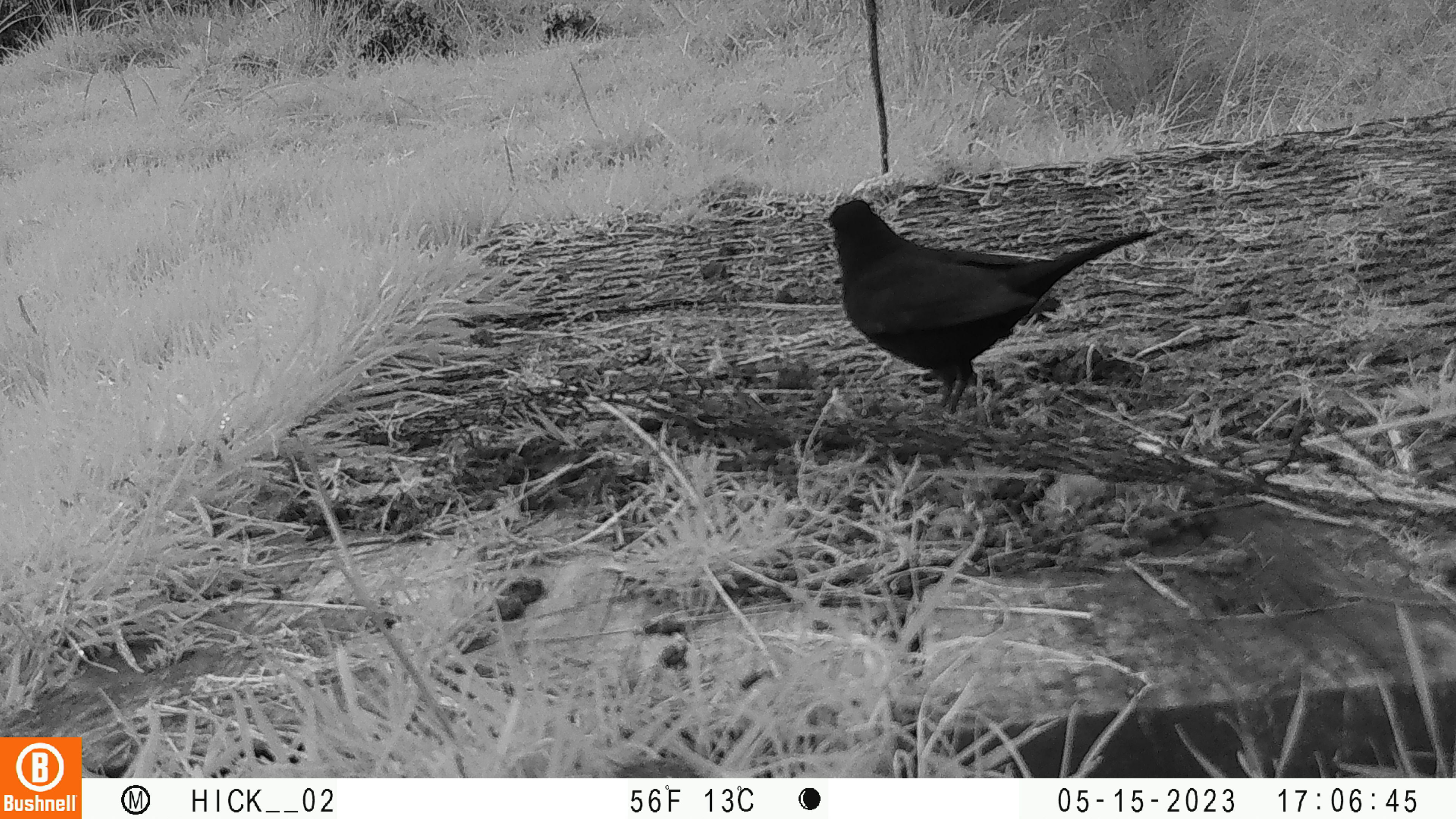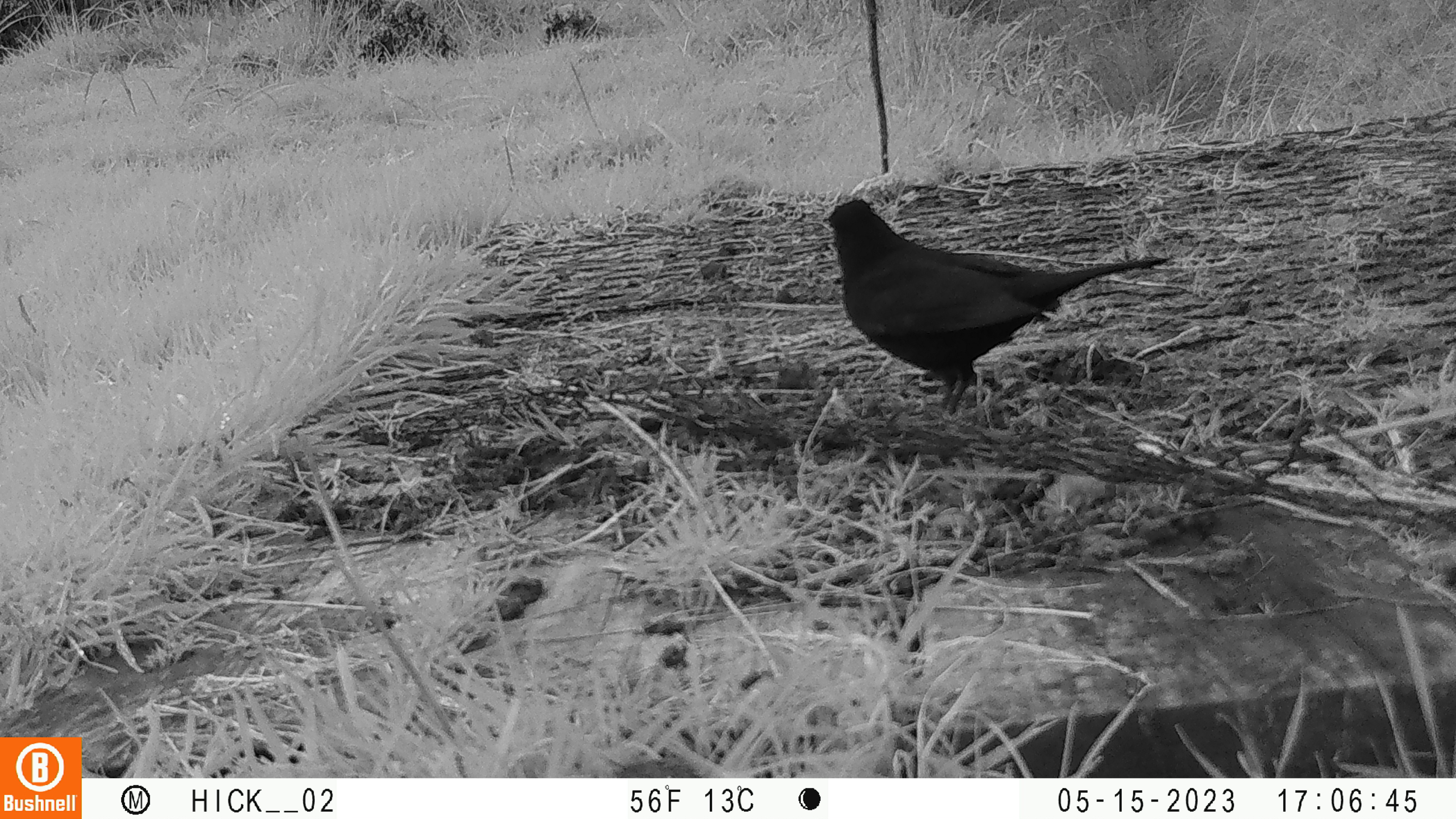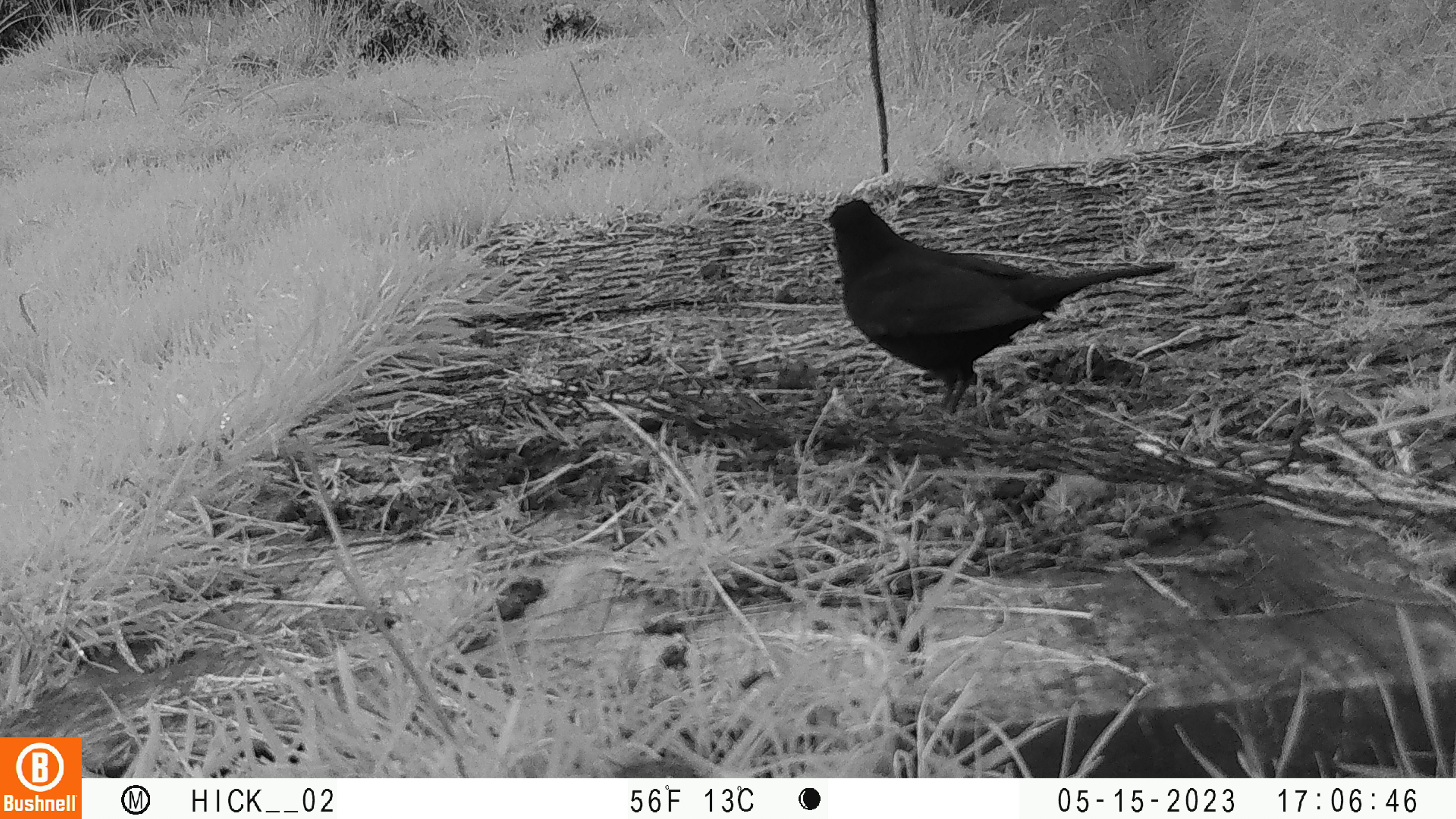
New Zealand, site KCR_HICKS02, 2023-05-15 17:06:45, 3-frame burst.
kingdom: Animalia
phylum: Chordata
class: Aves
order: Passeriformes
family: Turdidae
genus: Turdus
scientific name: Turdus merula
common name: eurasian blackbird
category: blackbird